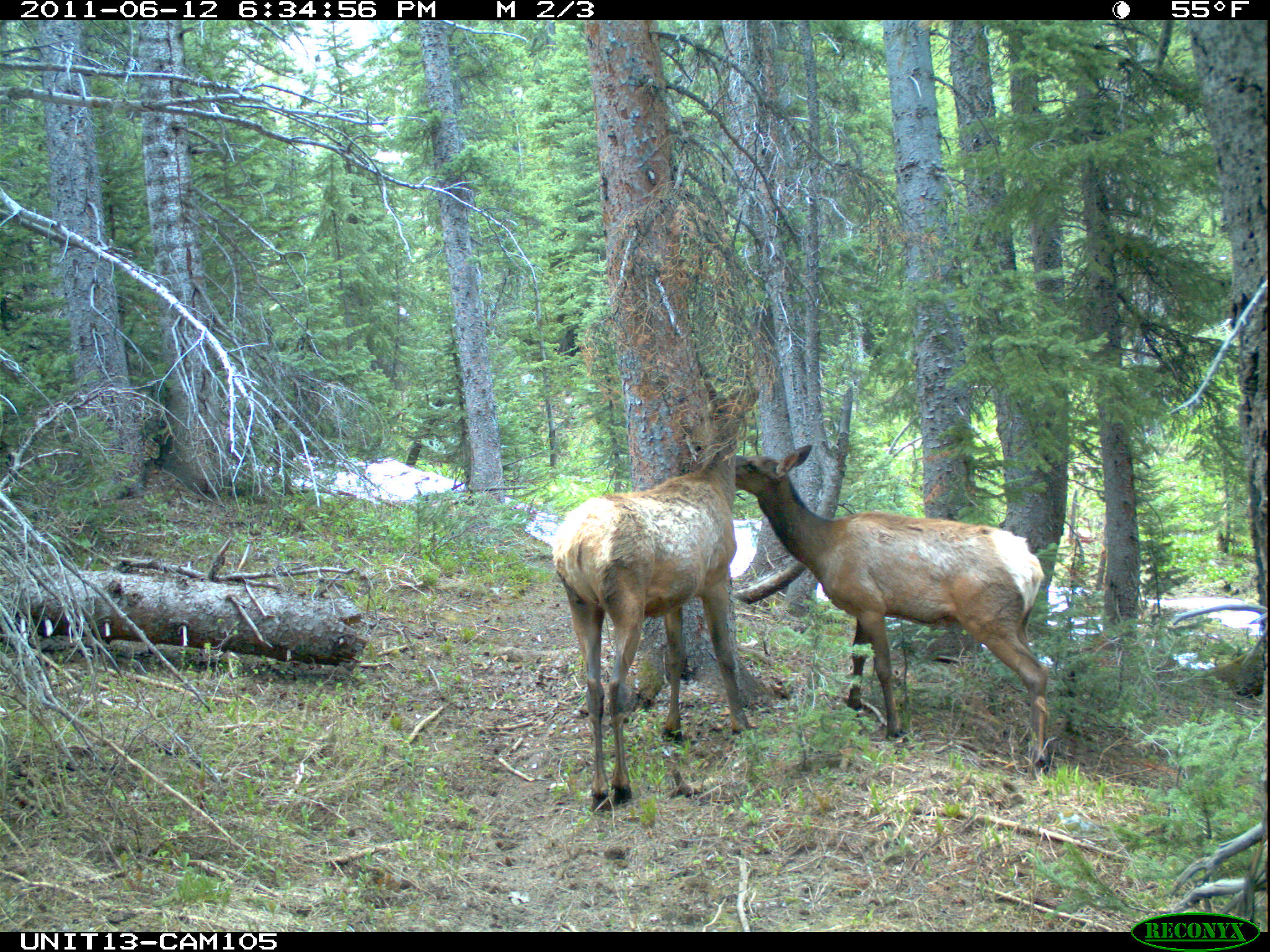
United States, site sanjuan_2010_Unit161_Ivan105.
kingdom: Animalia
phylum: Chordata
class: Mammalia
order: Artiodactyla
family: Cervidae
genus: Cervus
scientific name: Cervus elaphus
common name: red deer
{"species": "Cervus elaphus (red deer)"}